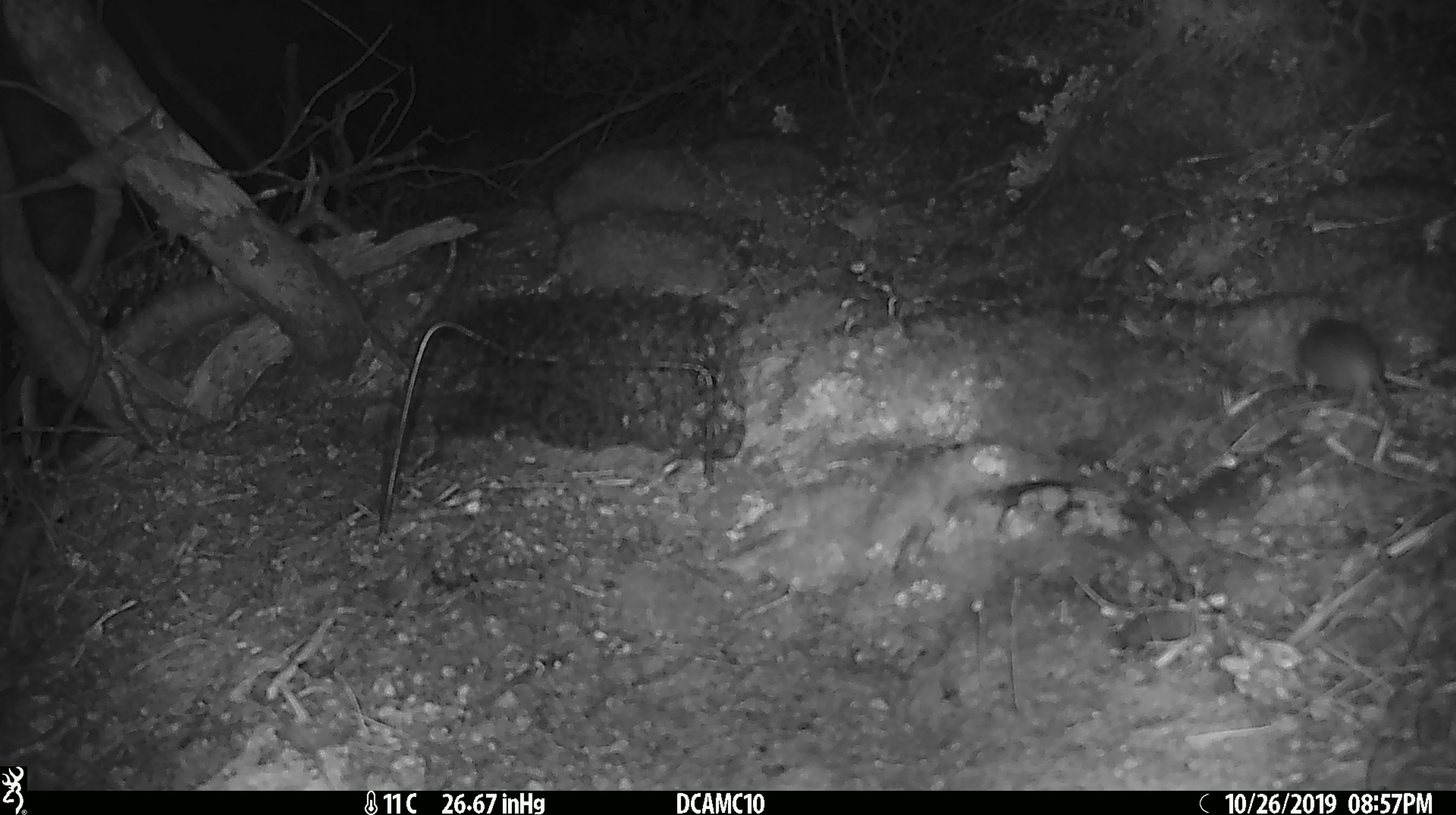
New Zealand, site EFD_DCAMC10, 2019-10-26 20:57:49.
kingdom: Animalia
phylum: Chordata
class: Mammalia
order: Rodentia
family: Muridae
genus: Mus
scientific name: Mus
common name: mouse